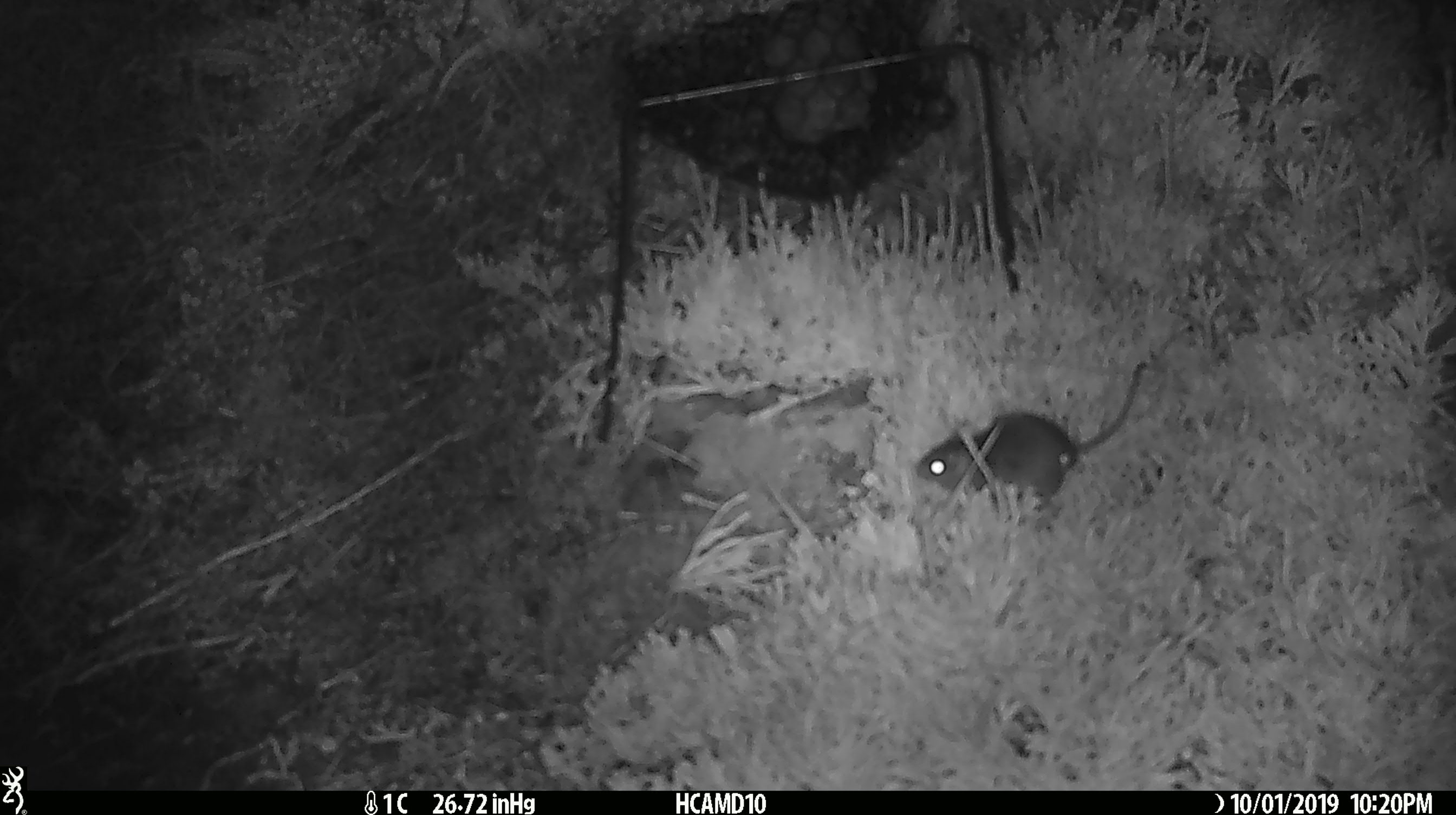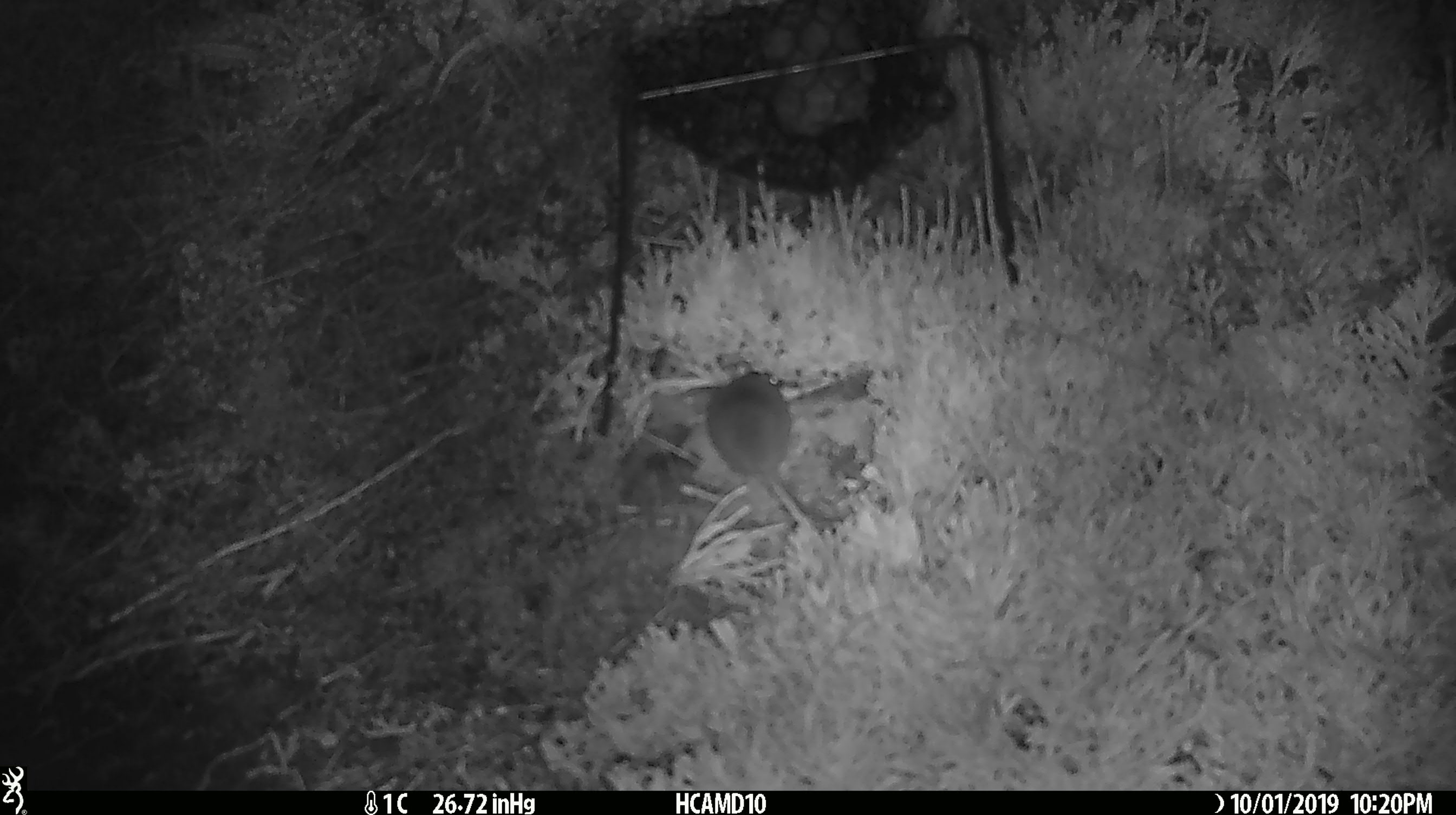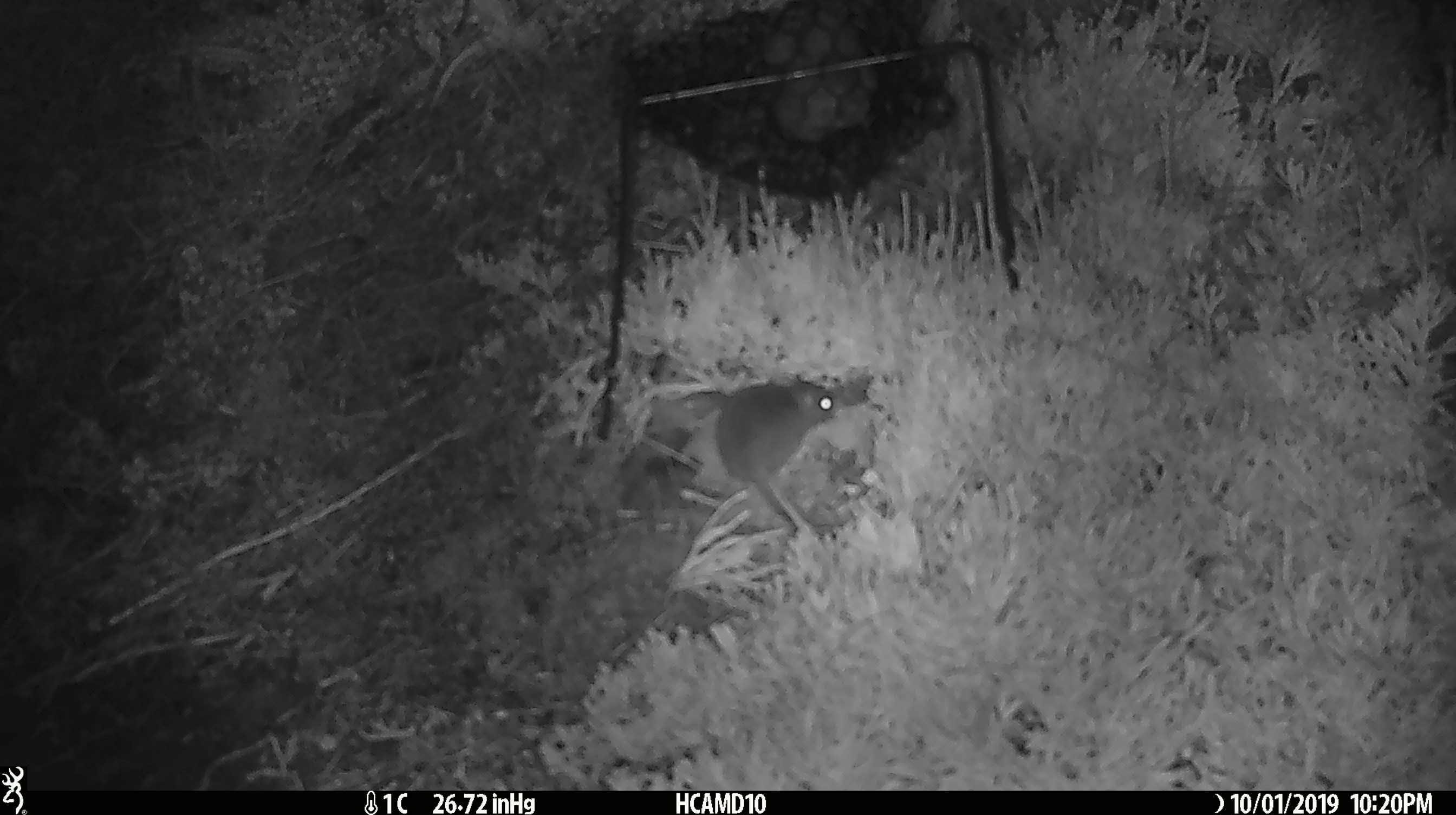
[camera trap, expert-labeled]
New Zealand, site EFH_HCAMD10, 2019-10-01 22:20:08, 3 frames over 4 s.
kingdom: Animalia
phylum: Chordata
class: Mammalia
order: Rodentia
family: Muridae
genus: Mus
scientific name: Mus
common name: mouse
Mouse (Mus).